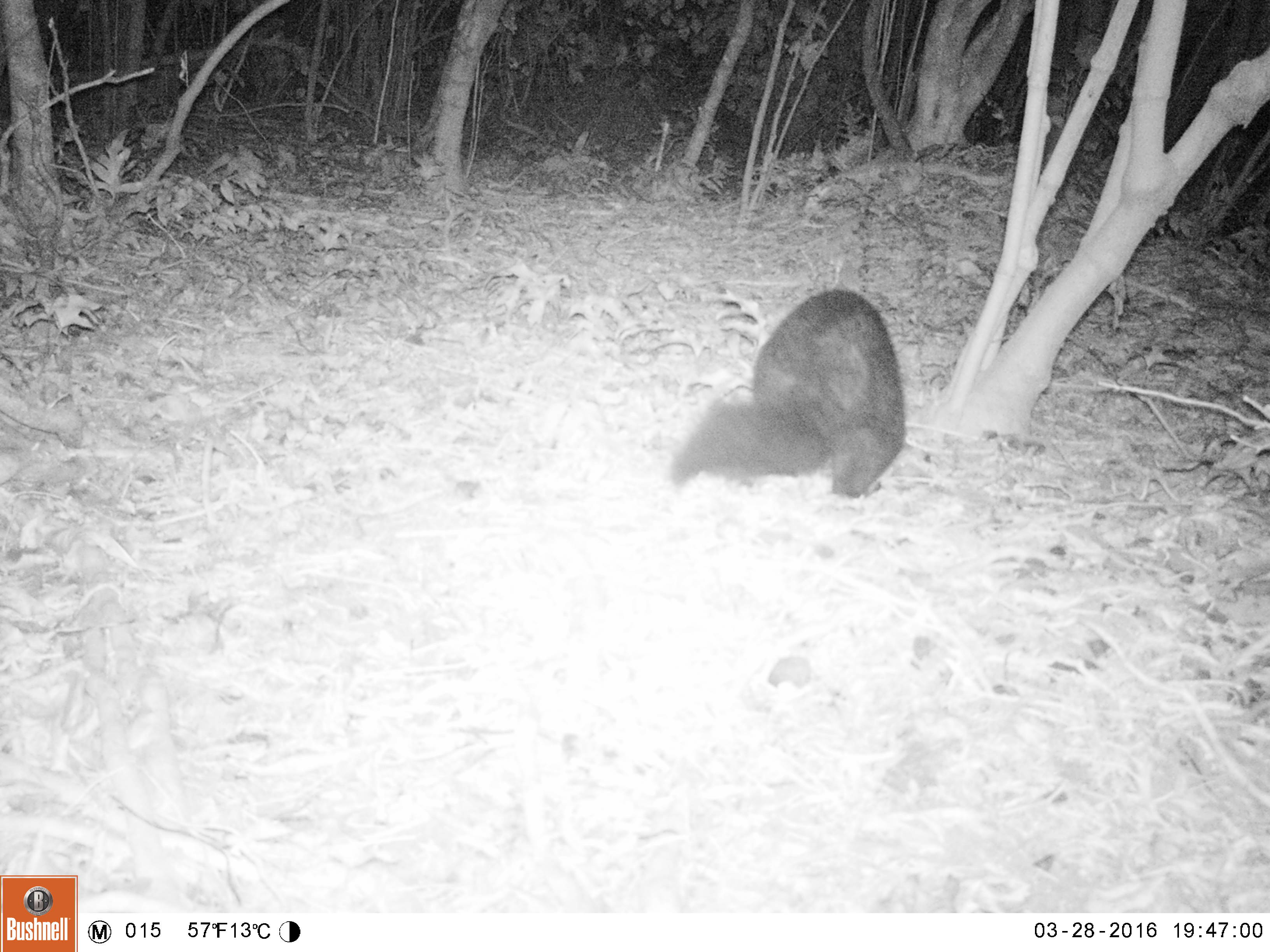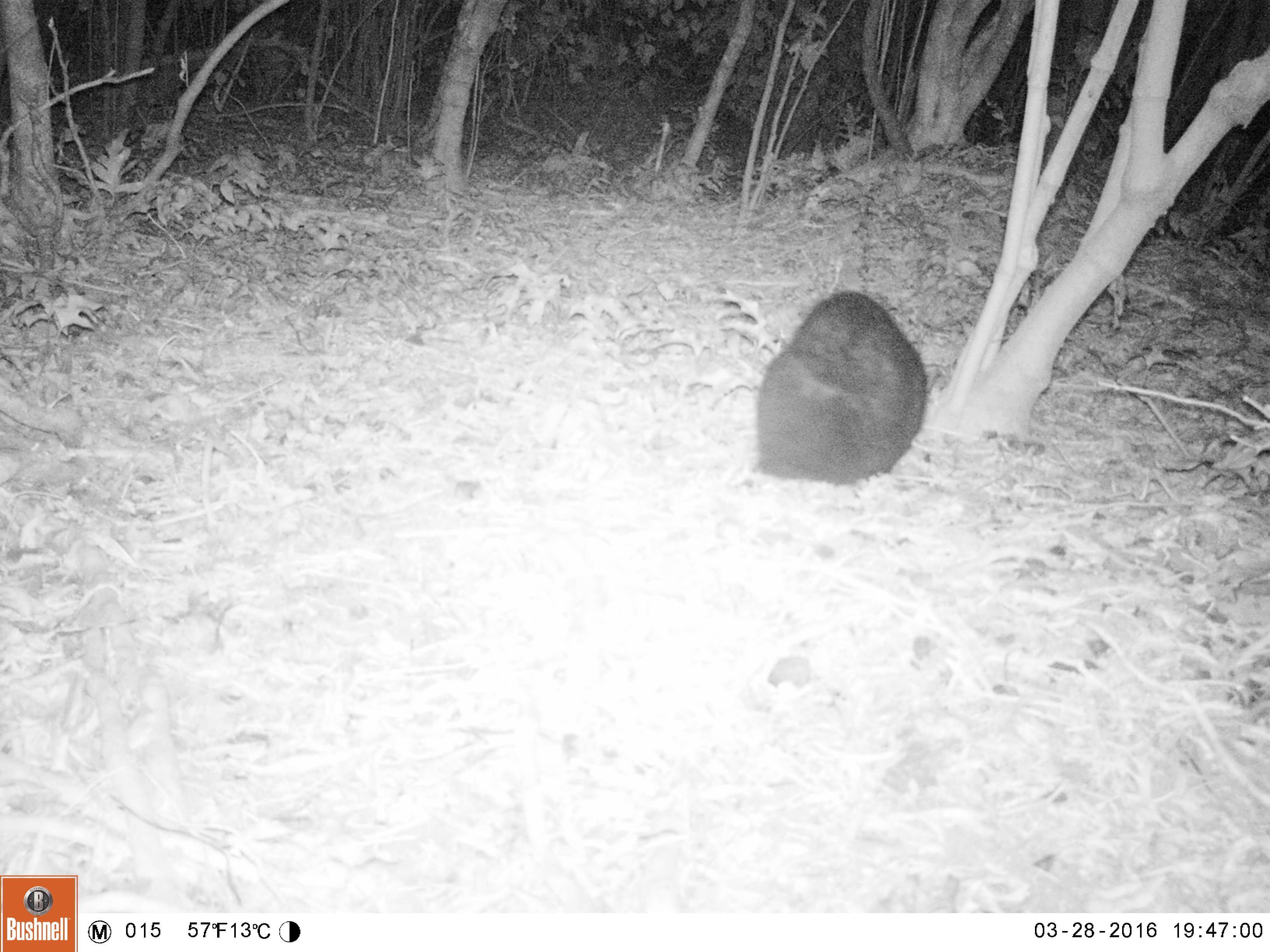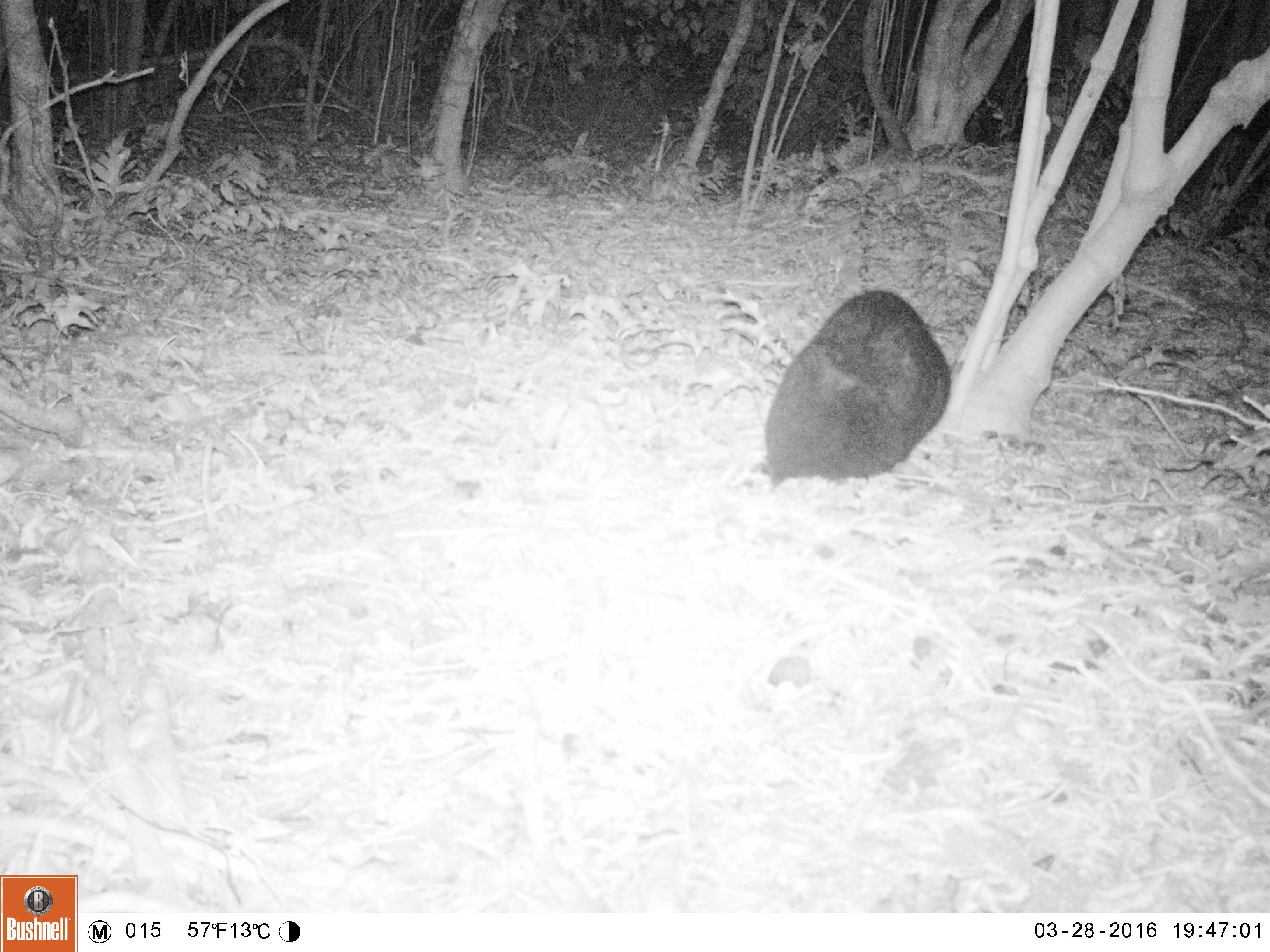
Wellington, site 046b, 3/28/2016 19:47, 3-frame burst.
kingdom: Animalia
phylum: Chordata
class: Mammalia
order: Didelphimorphia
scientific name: Didelphimorphia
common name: possum